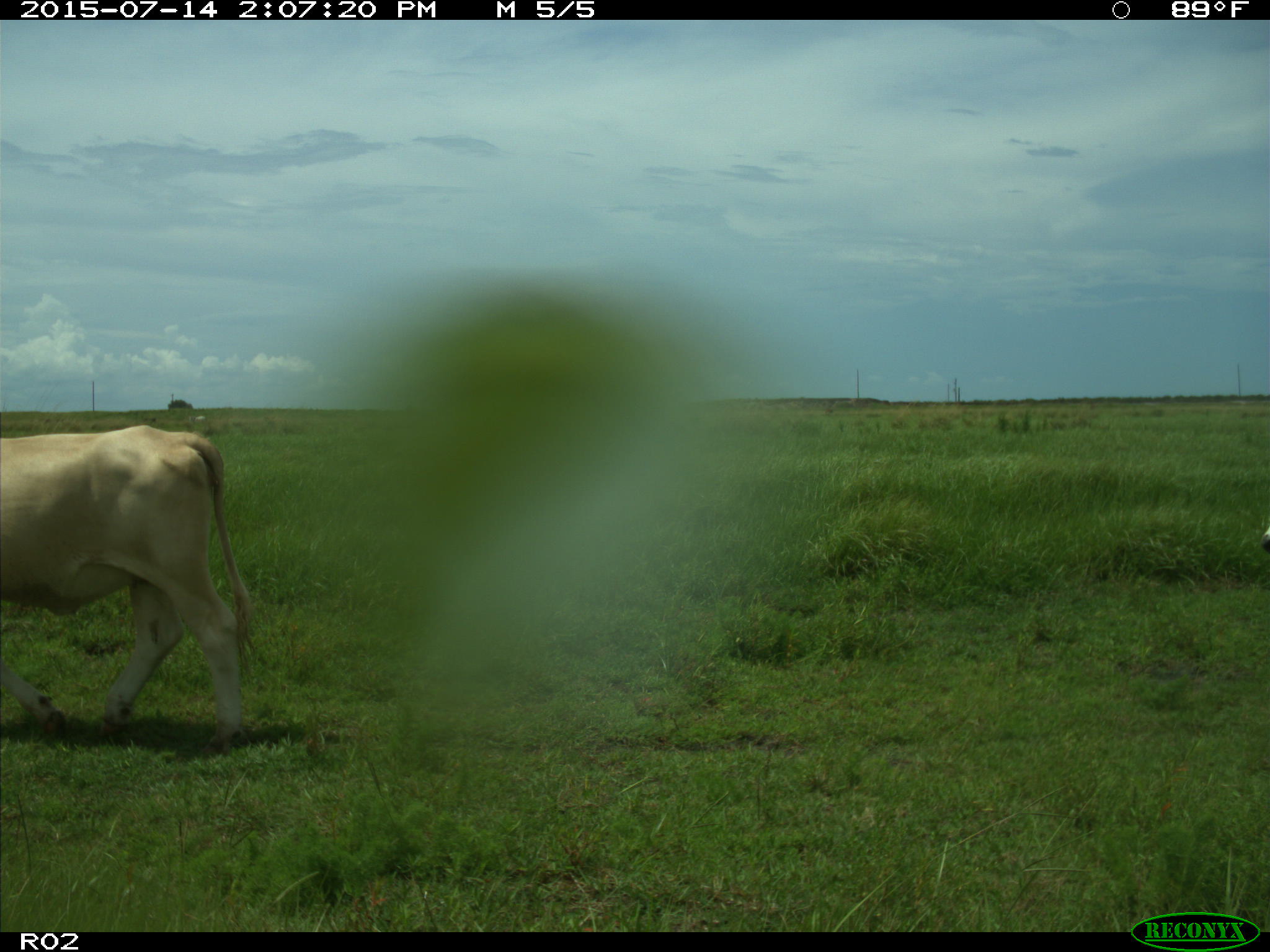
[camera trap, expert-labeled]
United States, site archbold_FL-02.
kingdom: Animalia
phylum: Chordata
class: Mammalia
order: Artiodactyla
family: Bovidae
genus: Bos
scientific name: Bos taurus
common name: domestic cow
Bos taurus (domestic cow).